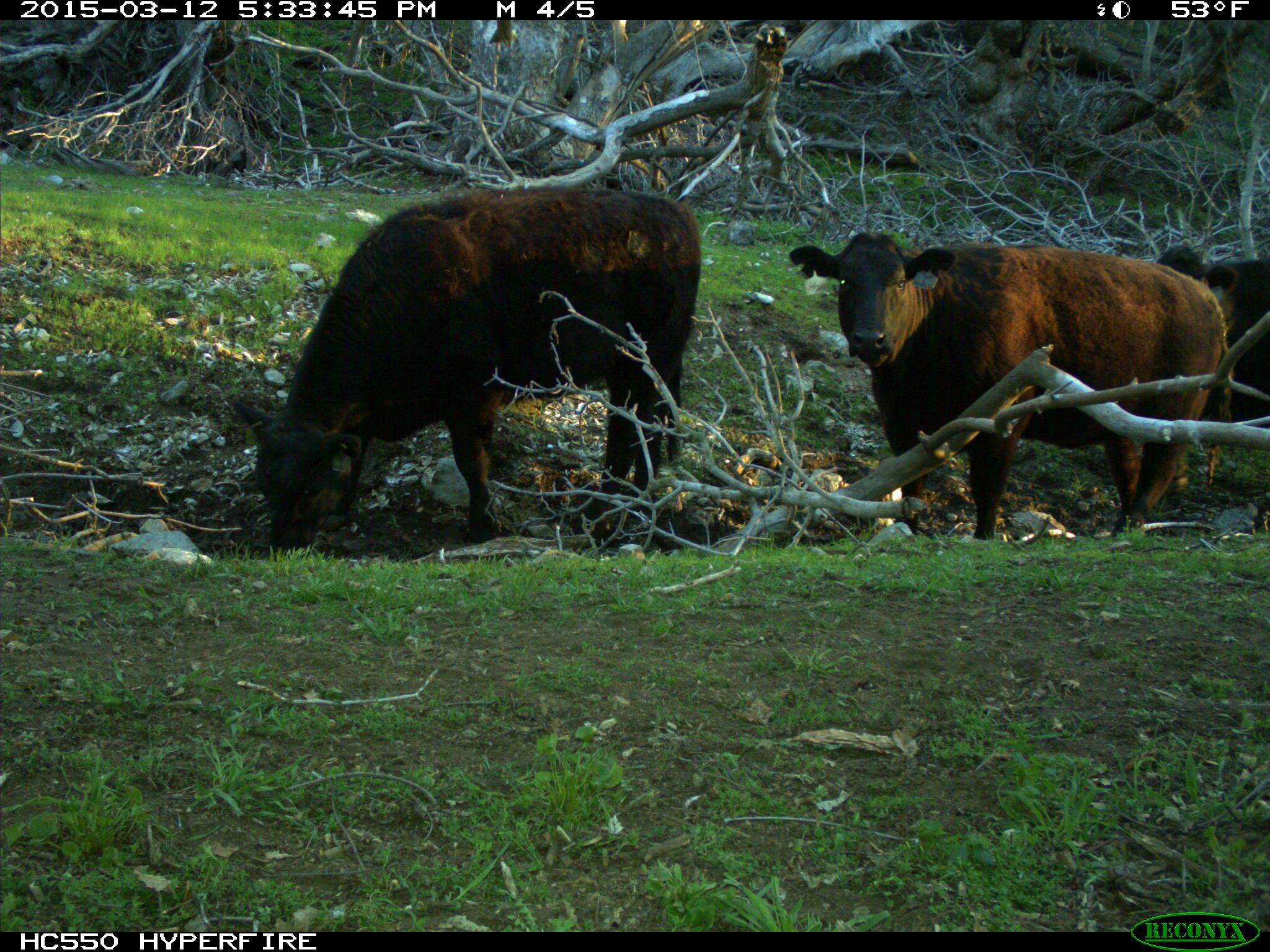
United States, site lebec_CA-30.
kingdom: Animalia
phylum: Chordata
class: Mammalia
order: Artiodactyla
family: Bovidae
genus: Bos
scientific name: Bos taurus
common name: domestic cow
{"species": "Bos taurus (domestic cow)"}